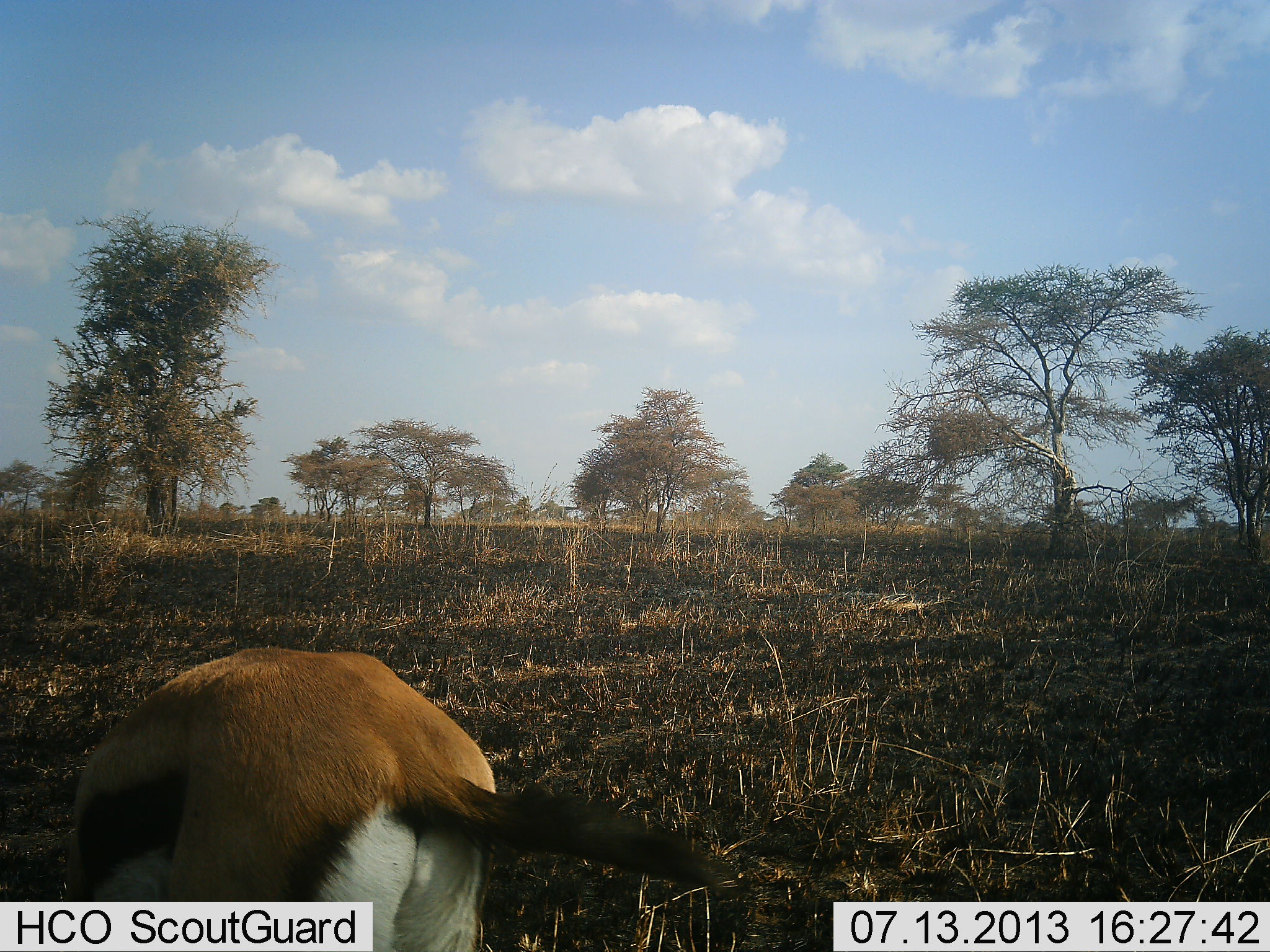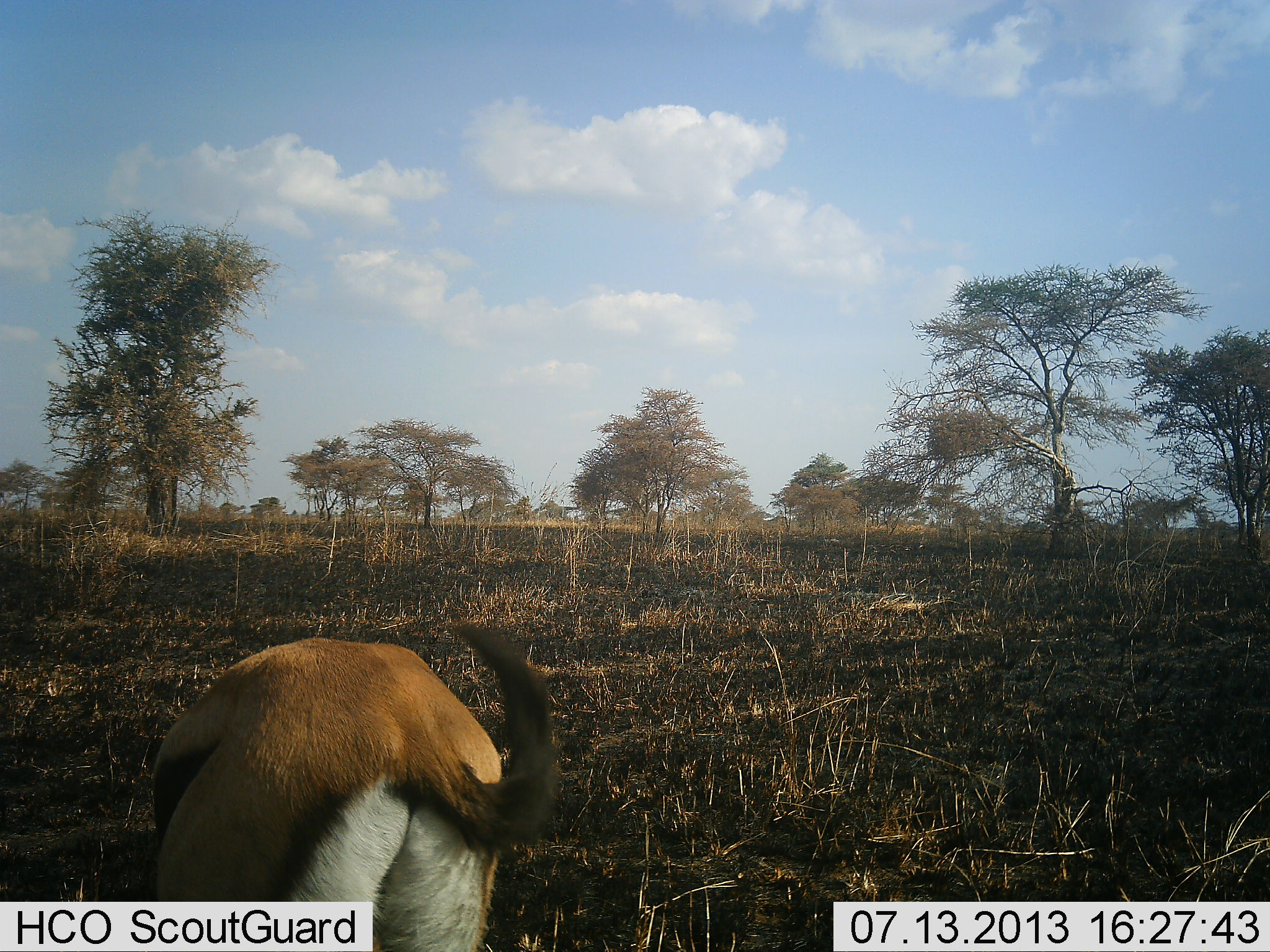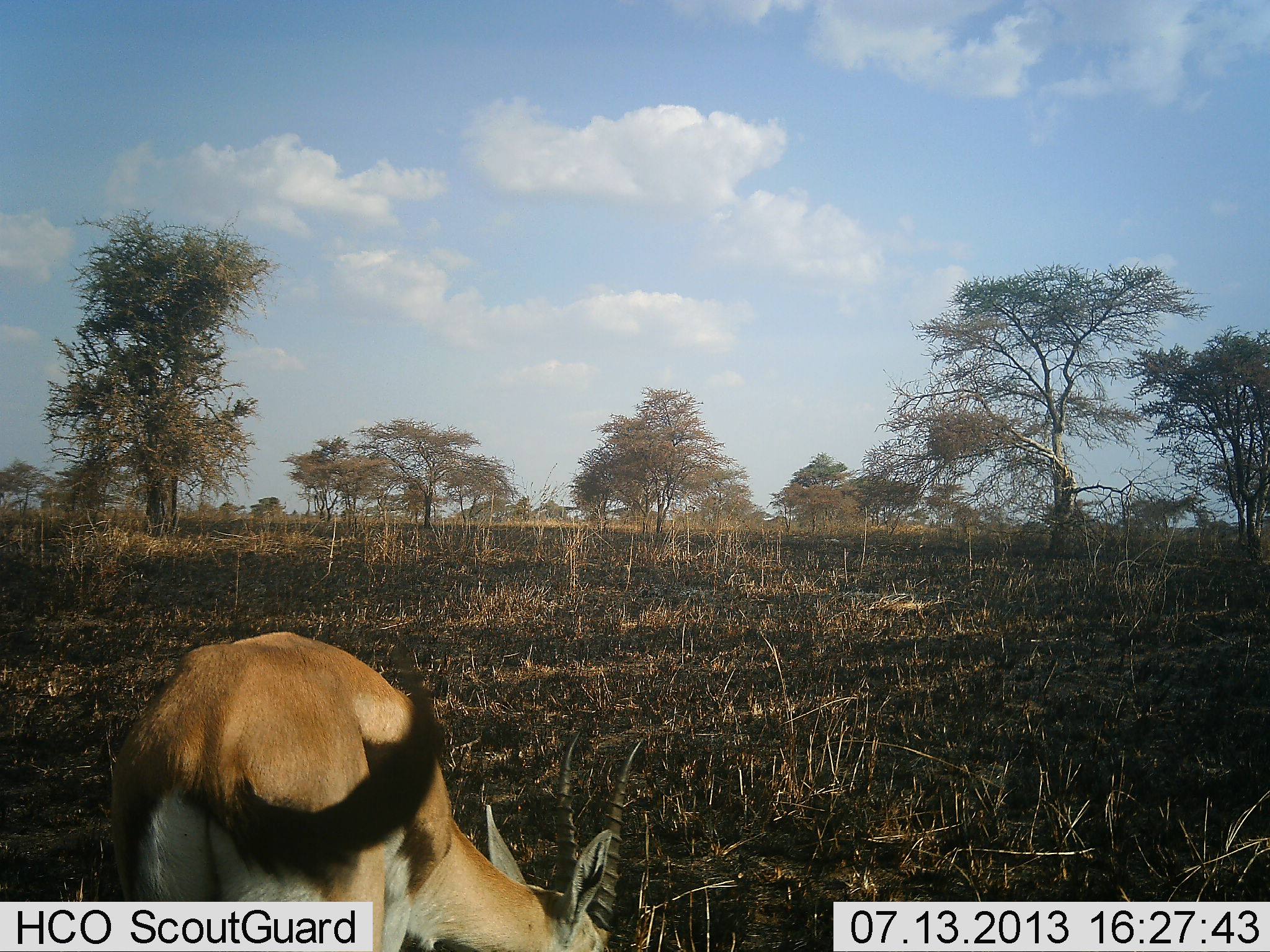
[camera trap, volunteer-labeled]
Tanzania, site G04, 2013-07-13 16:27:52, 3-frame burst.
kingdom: Animalia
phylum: Chordata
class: Mammalia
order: Artiodactyla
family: Bovidae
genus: Eudorcas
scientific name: Eudorcas thomsonii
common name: thomson's gazelle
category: gazellethomsons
Gazellethomsons (thomson's gazelle) (Eudorcas thomsonii), count 1. Behavior (volunteer vote fractions): standing 22%, resting 0%, moving 5%, interacting 0%. Young present (vote fraction): 0%. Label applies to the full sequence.